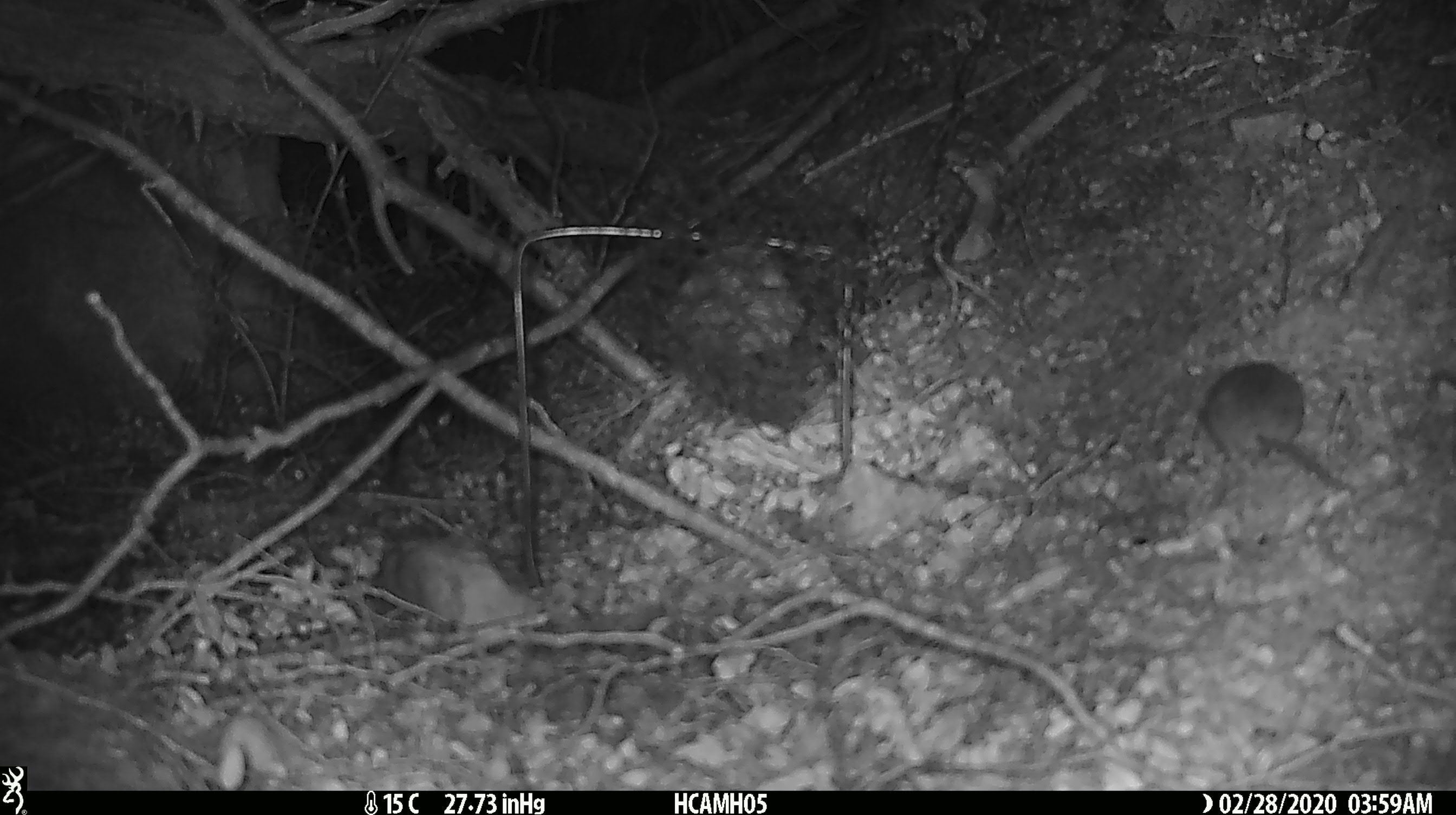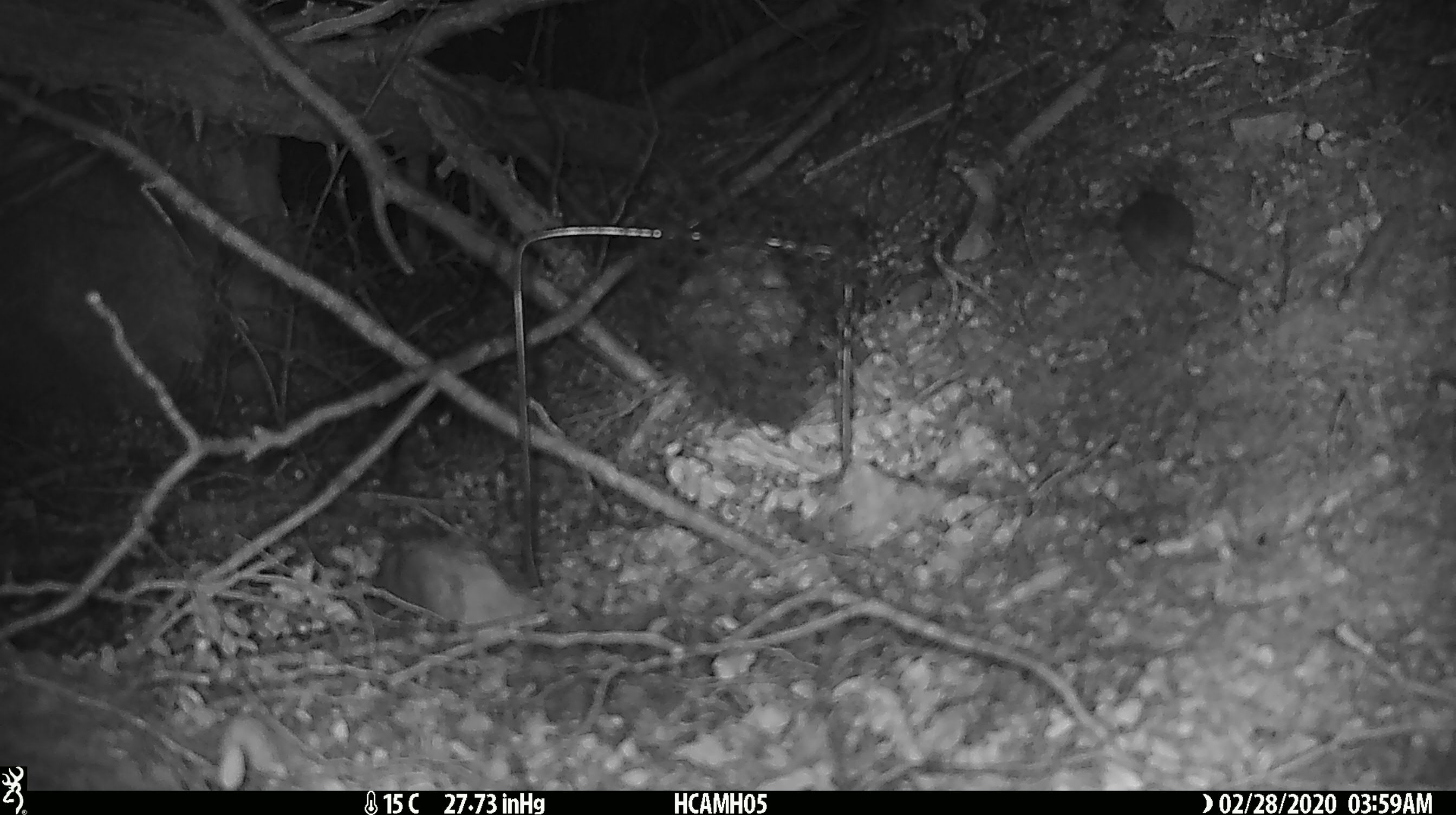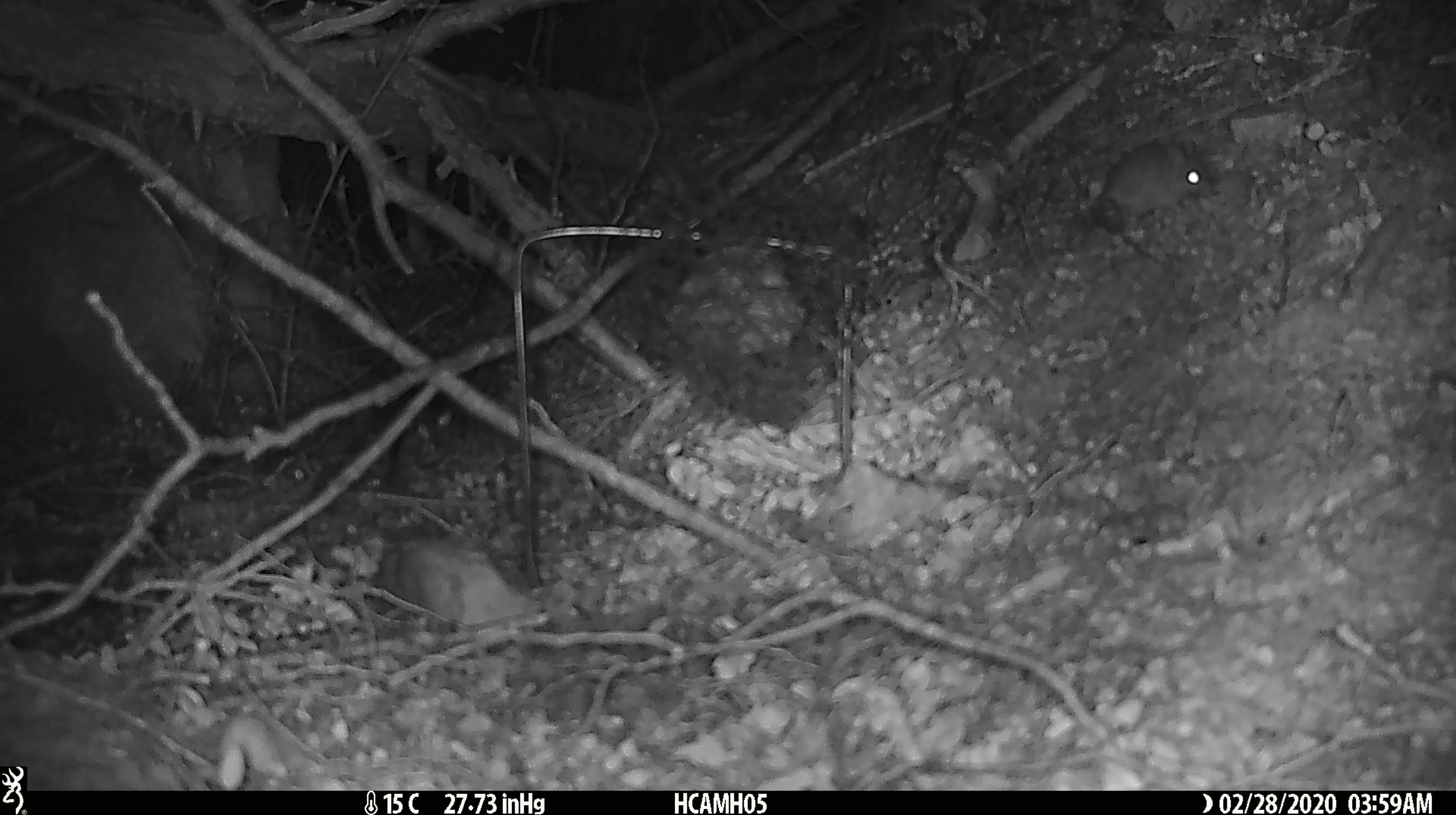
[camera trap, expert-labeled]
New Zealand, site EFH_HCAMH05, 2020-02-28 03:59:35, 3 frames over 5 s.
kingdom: Animalia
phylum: Chordata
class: Mammalia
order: Rodentia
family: Muridae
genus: Mus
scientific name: Mus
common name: mouse